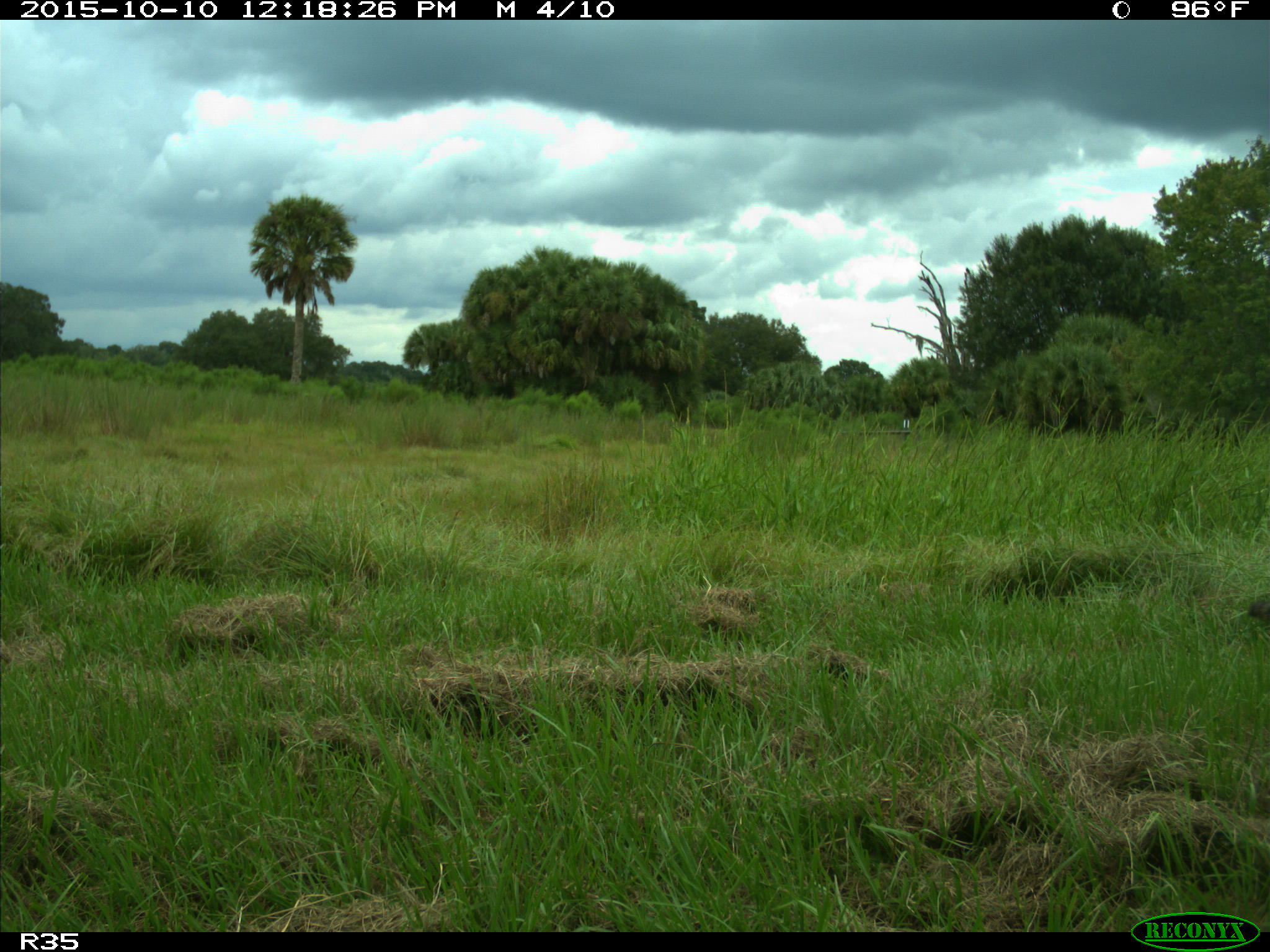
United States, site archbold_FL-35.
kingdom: Animalia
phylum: Chordata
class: Mammalia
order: Carnivora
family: Procyonidae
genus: Procyon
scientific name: Procyon lotor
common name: common raccoon